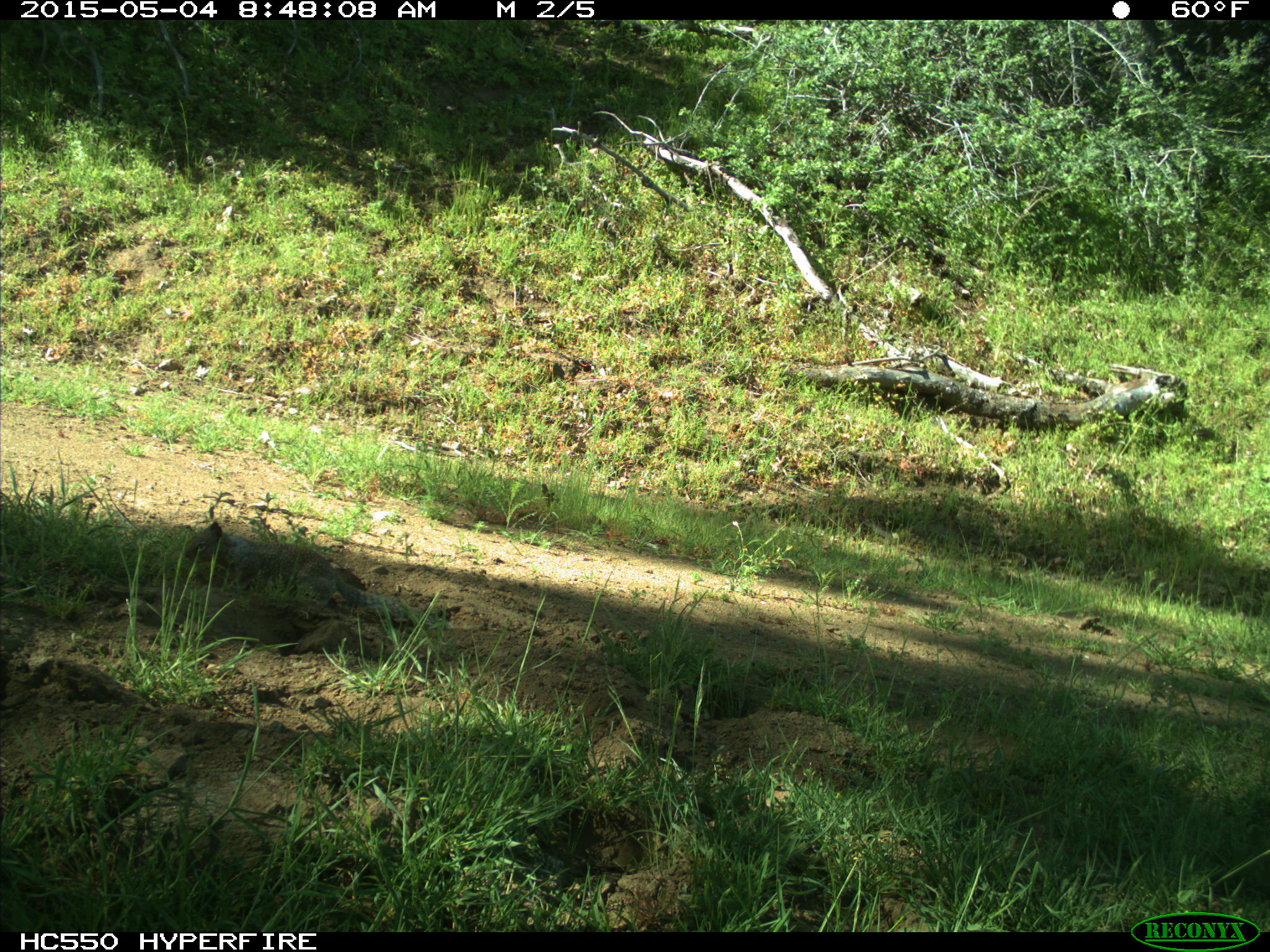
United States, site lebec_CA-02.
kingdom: Animalia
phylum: Chordata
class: Mammalia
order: Rodentia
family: Sciuridae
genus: Otospermophilus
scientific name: Otospermophilus beecheyi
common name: california ground squirrel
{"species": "Otospermophilus beecheyi (california ground squirrel)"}